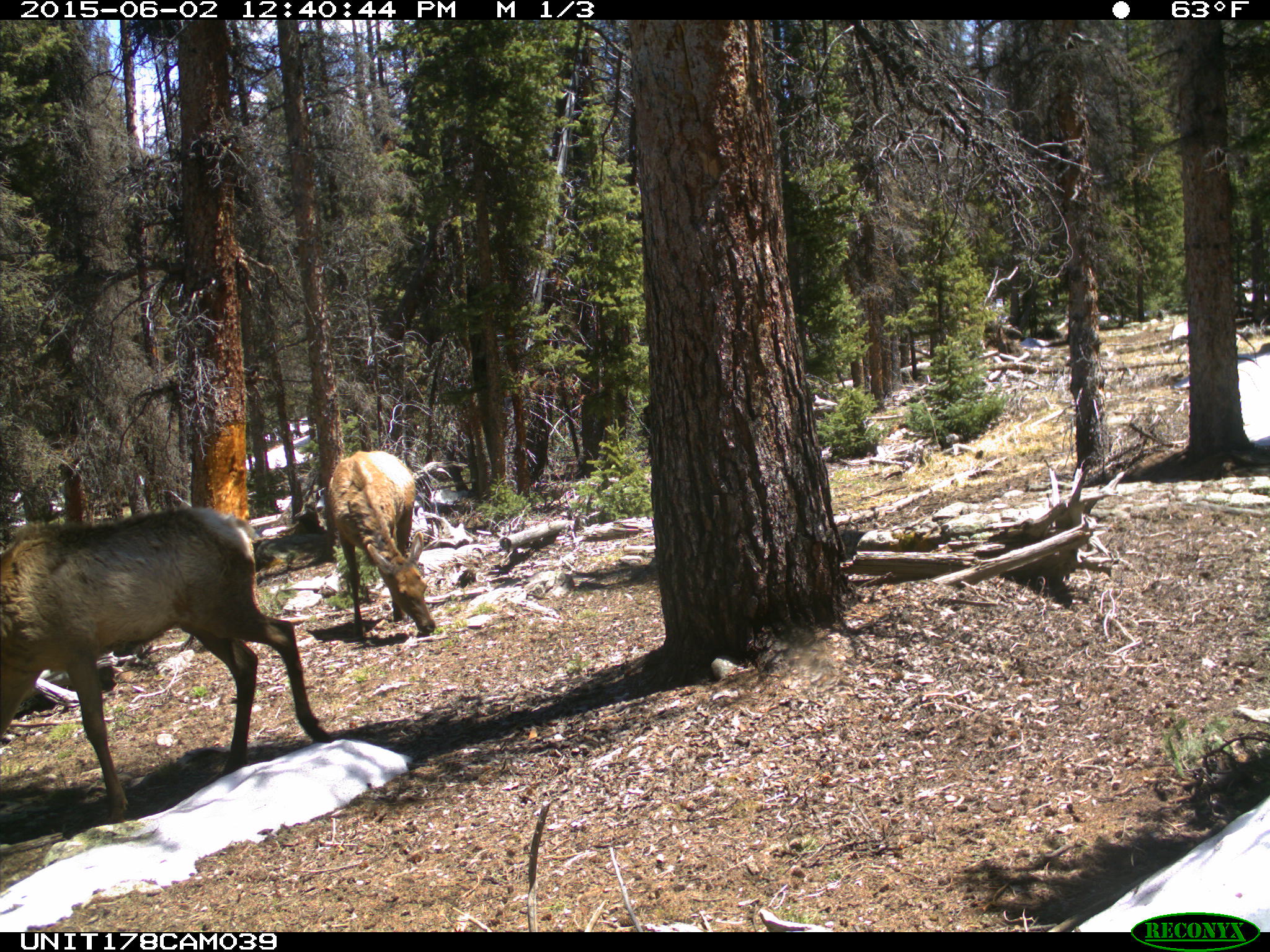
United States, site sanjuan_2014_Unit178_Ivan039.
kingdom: Animalia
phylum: Chordata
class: Mammalia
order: Artiodactyla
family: Cervidae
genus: Cervus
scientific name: Cervus elaphus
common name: red deer